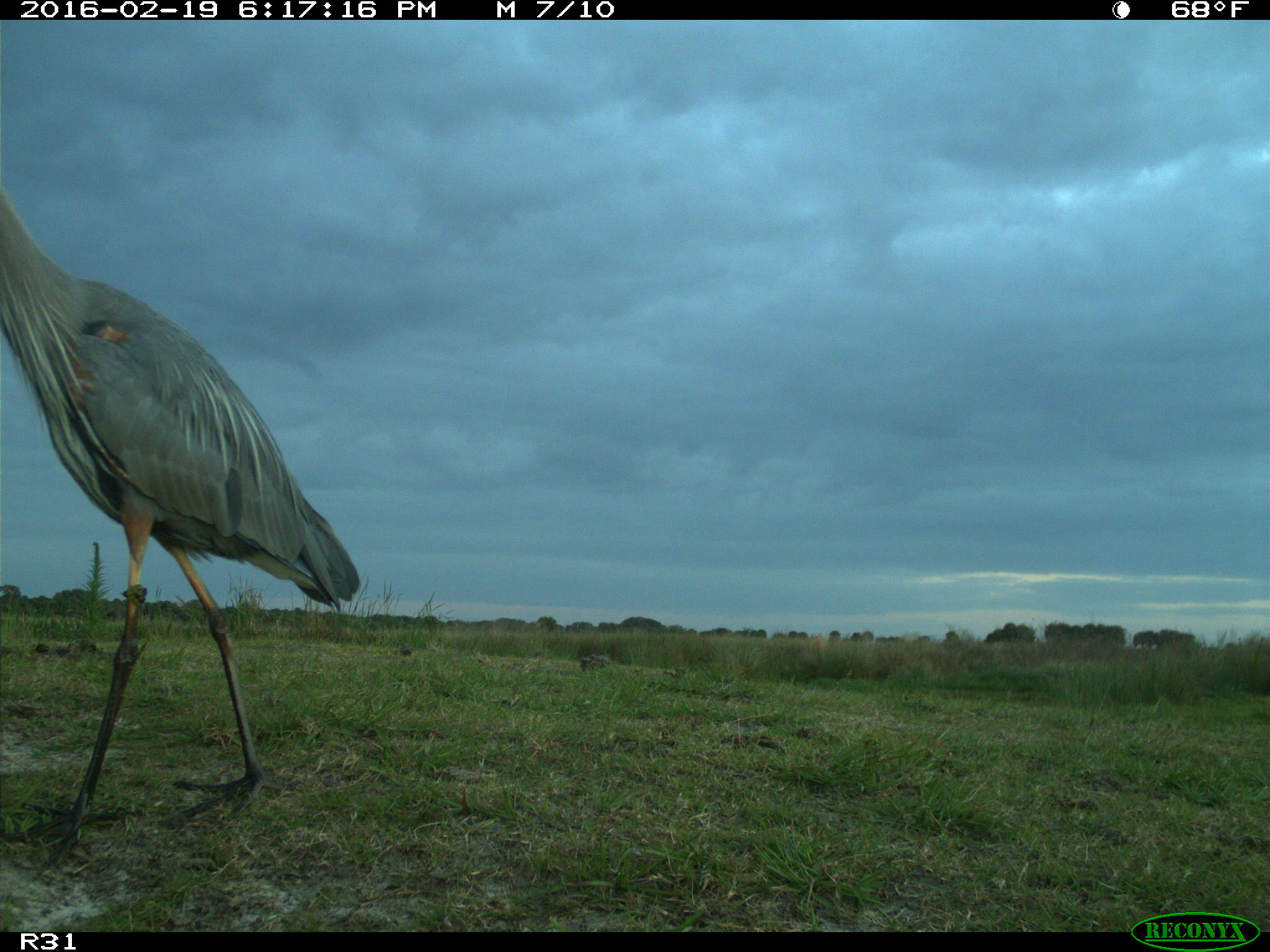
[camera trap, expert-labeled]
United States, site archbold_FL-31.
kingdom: Animalia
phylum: Chordata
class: Aves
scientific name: Aves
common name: birds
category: unidentified bird